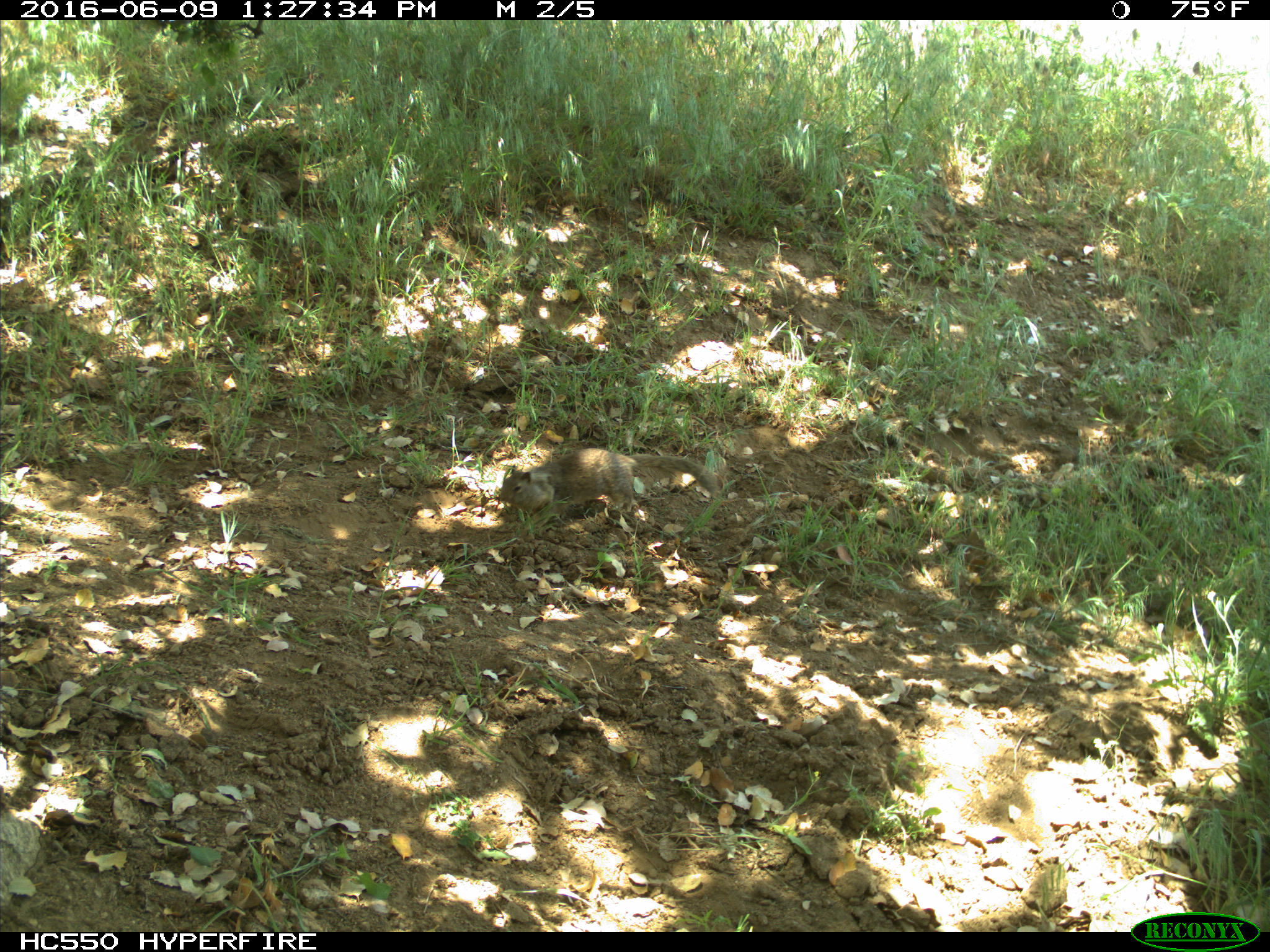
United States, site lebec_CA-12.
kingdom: Animalia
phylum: Chordata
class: Mammalia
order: Rodentia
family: Sciuridae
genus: Otospermophilus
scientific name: Otospermophilus beecheyi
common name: california ground squirrel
Otospermophilus beecheyi (california ground squirrel).